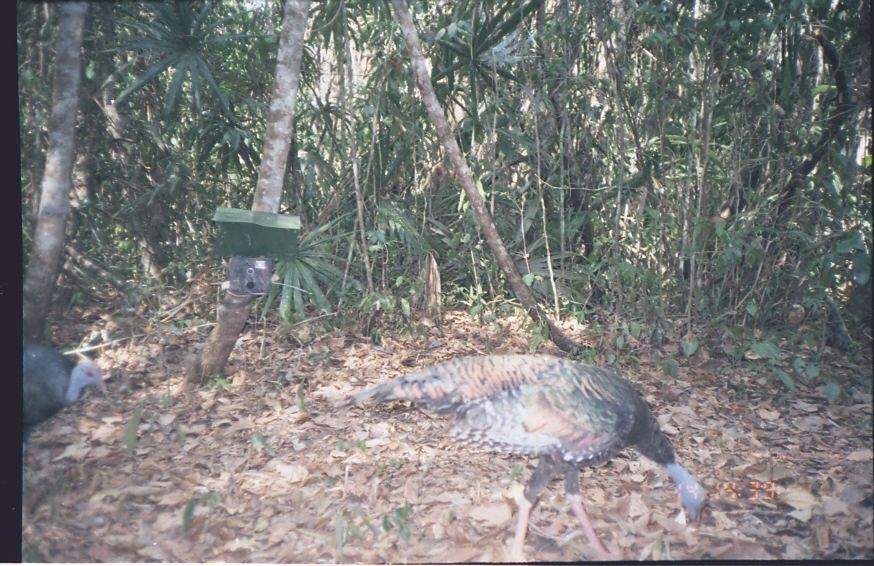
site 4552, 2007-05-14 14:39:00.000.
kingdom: Animalia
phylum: Chordata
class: Aves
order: Galliformes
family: Phasianidae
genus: Meleagris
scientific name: Meleagris ocellata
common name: ocellated turkey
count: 1